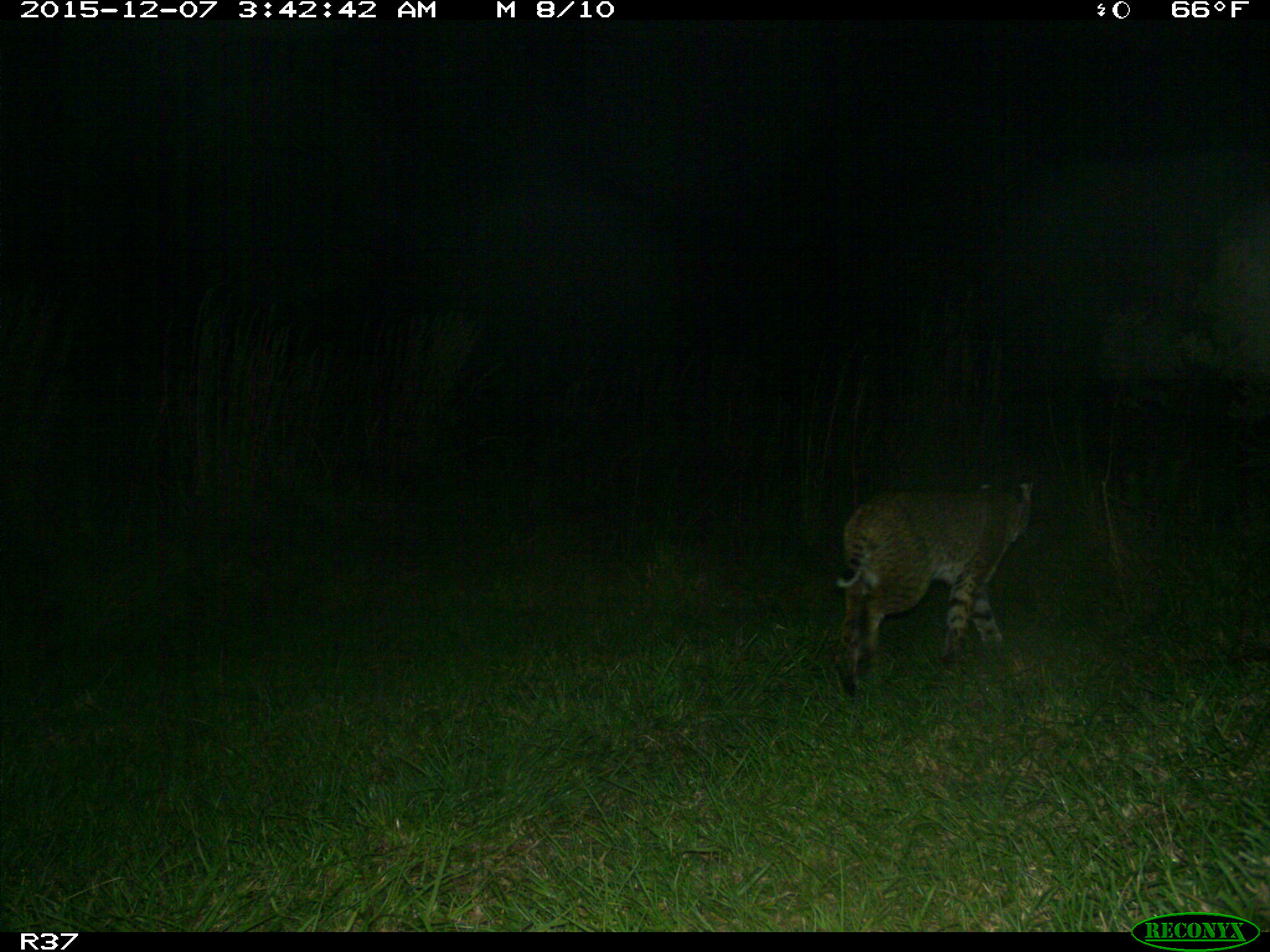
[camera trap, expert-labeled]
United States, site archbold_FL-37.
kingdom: Animalia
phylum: Chordata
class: Mammalia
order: Carnivora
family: Felidae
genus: Lynx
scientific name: Lynx rufus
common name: bobcat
Lynx rufus (bobcat).